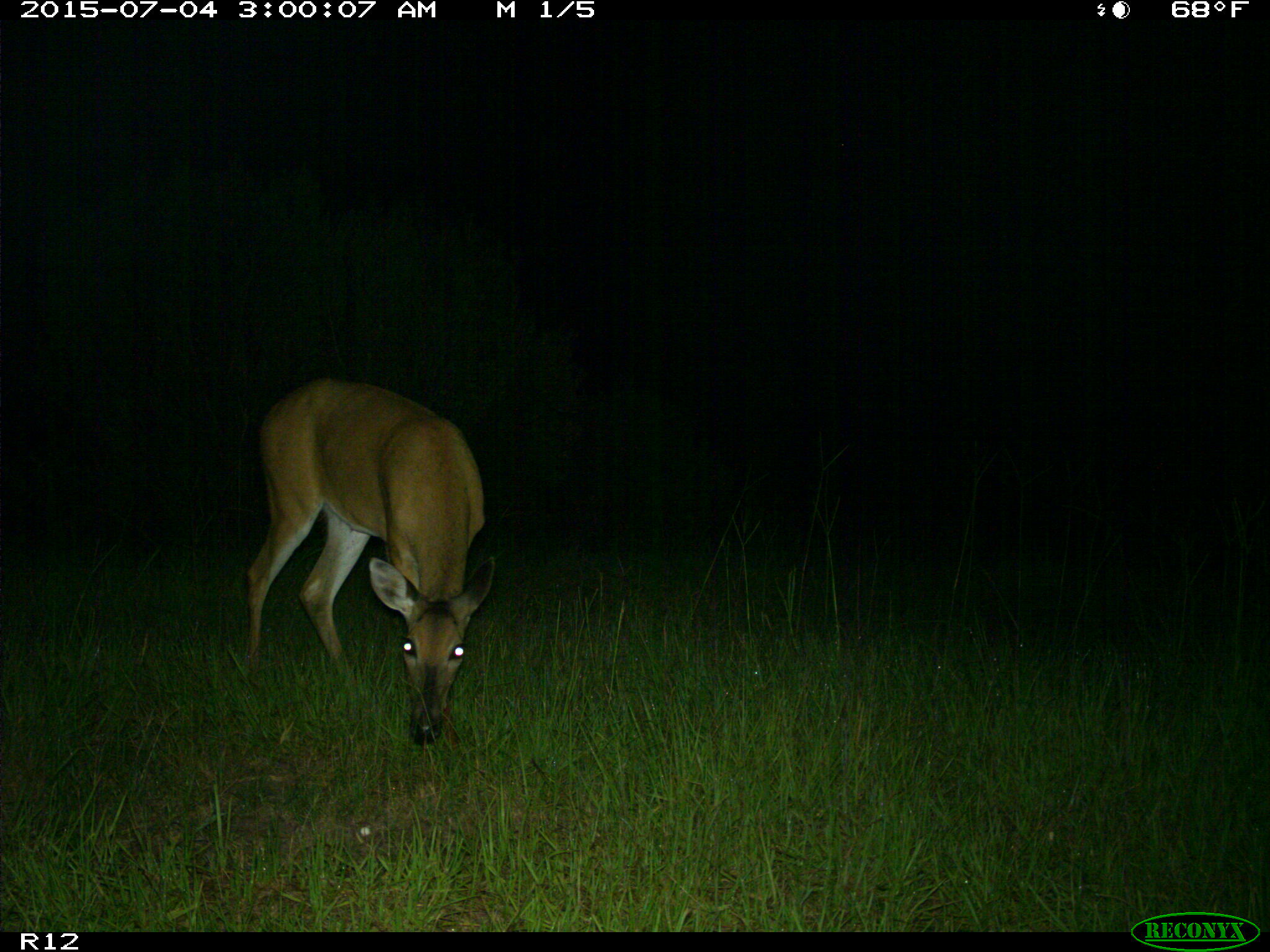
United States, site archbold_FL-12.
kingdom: Animalia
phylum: Chordata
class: Mammalia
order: Artiodactyla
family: Cervidae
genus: Odocoileus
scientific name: Odocoileus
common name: deer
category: unidentified deer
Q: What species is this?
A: Unidentified deer (deer) (Odocoileus).